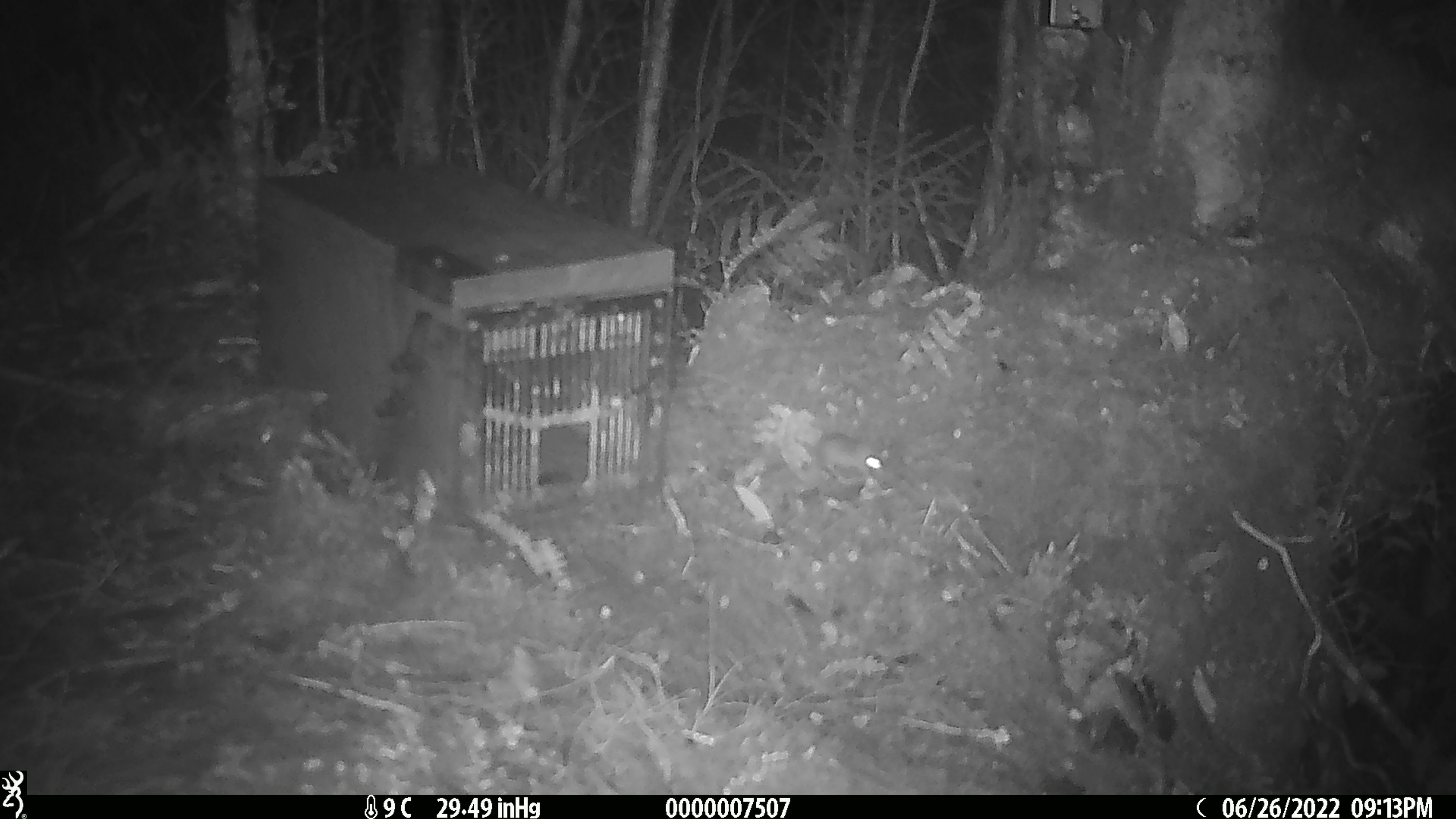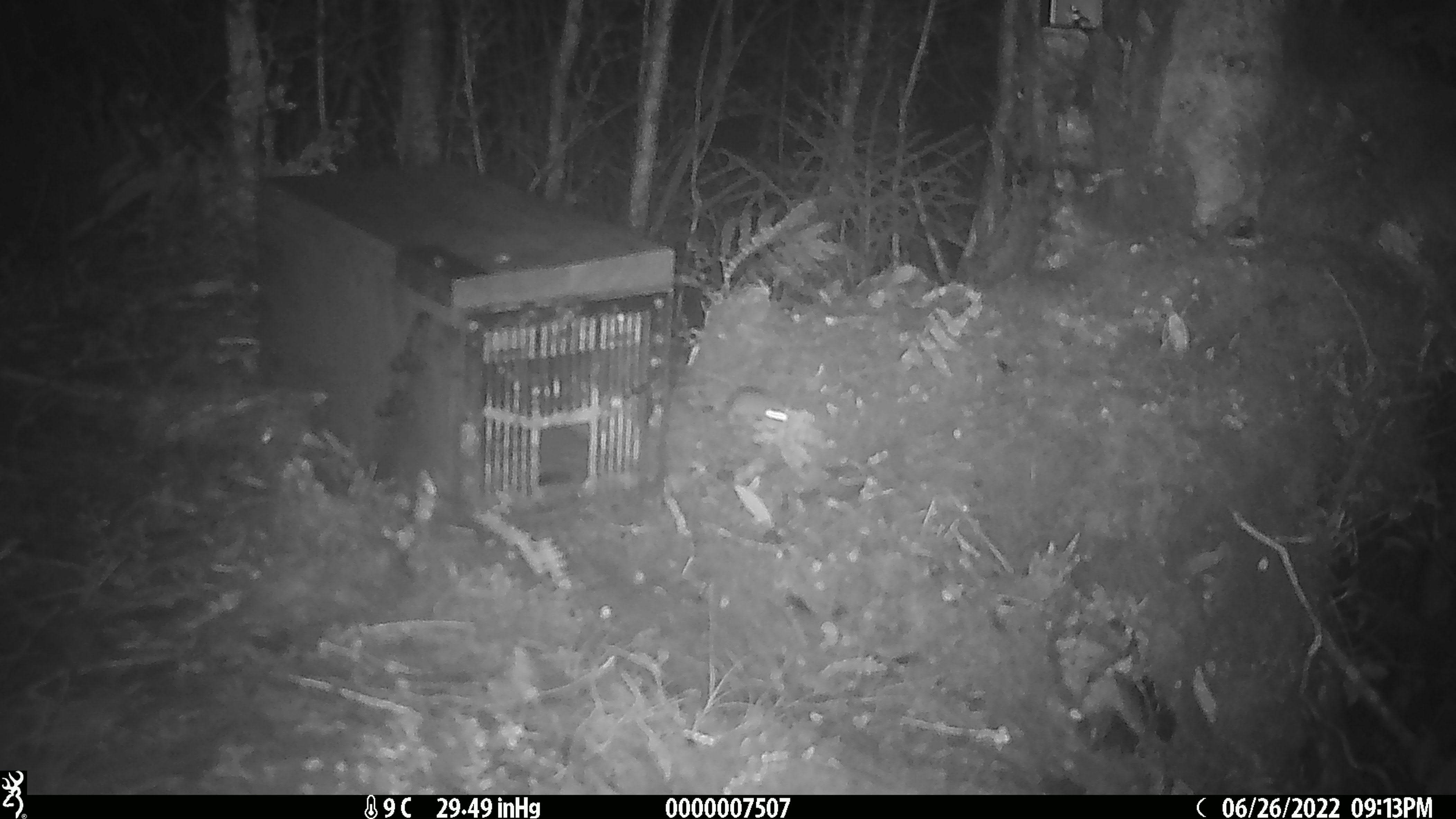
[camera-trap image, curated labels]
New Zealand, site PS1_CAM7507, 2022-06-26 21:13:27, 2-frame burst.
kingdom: Animalia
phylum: Chordata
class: Mammalia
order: Rodentia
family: Muridae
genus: Mus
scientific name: Mus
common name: mouse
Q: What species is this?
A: Mouse (Mus).